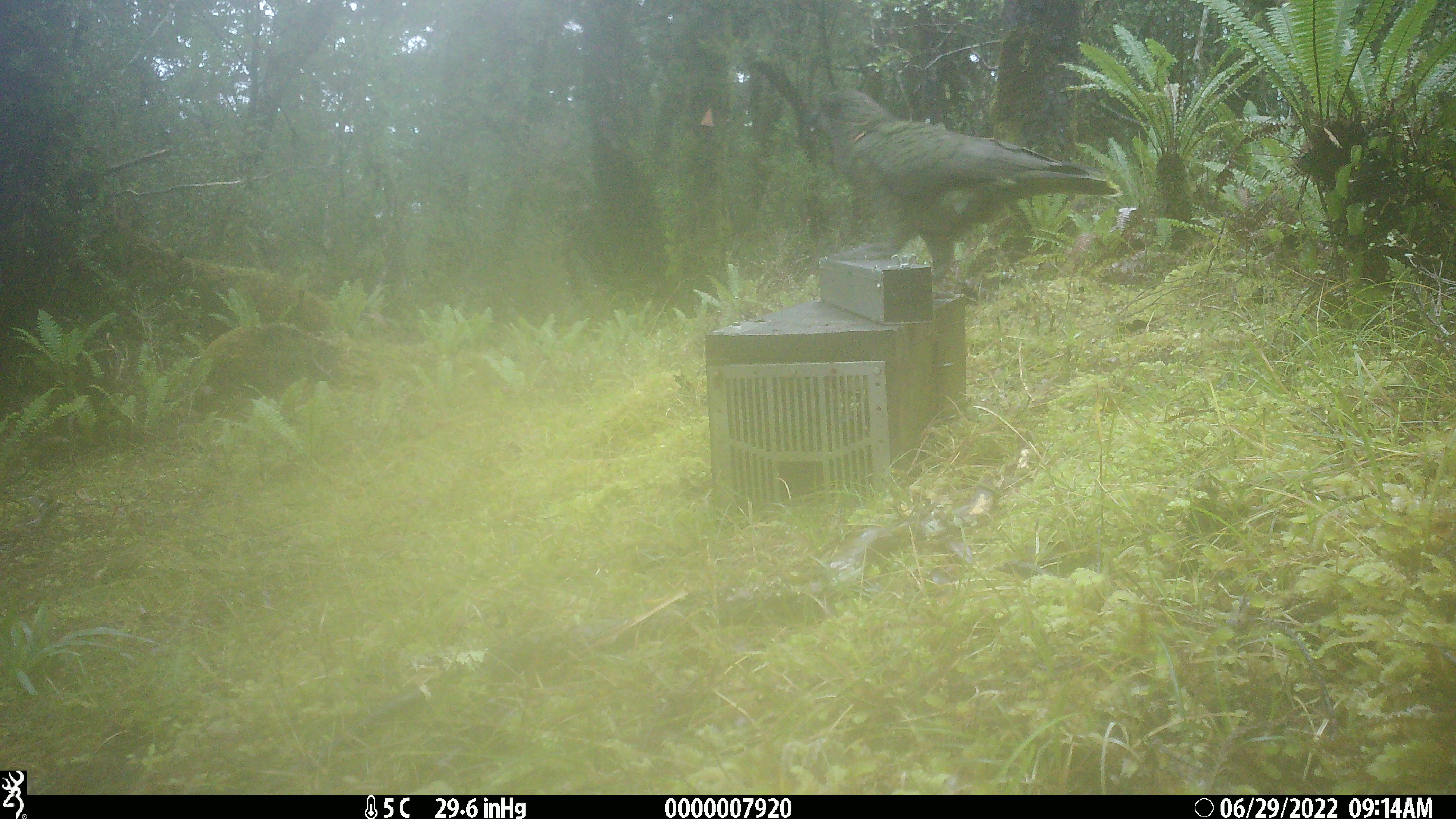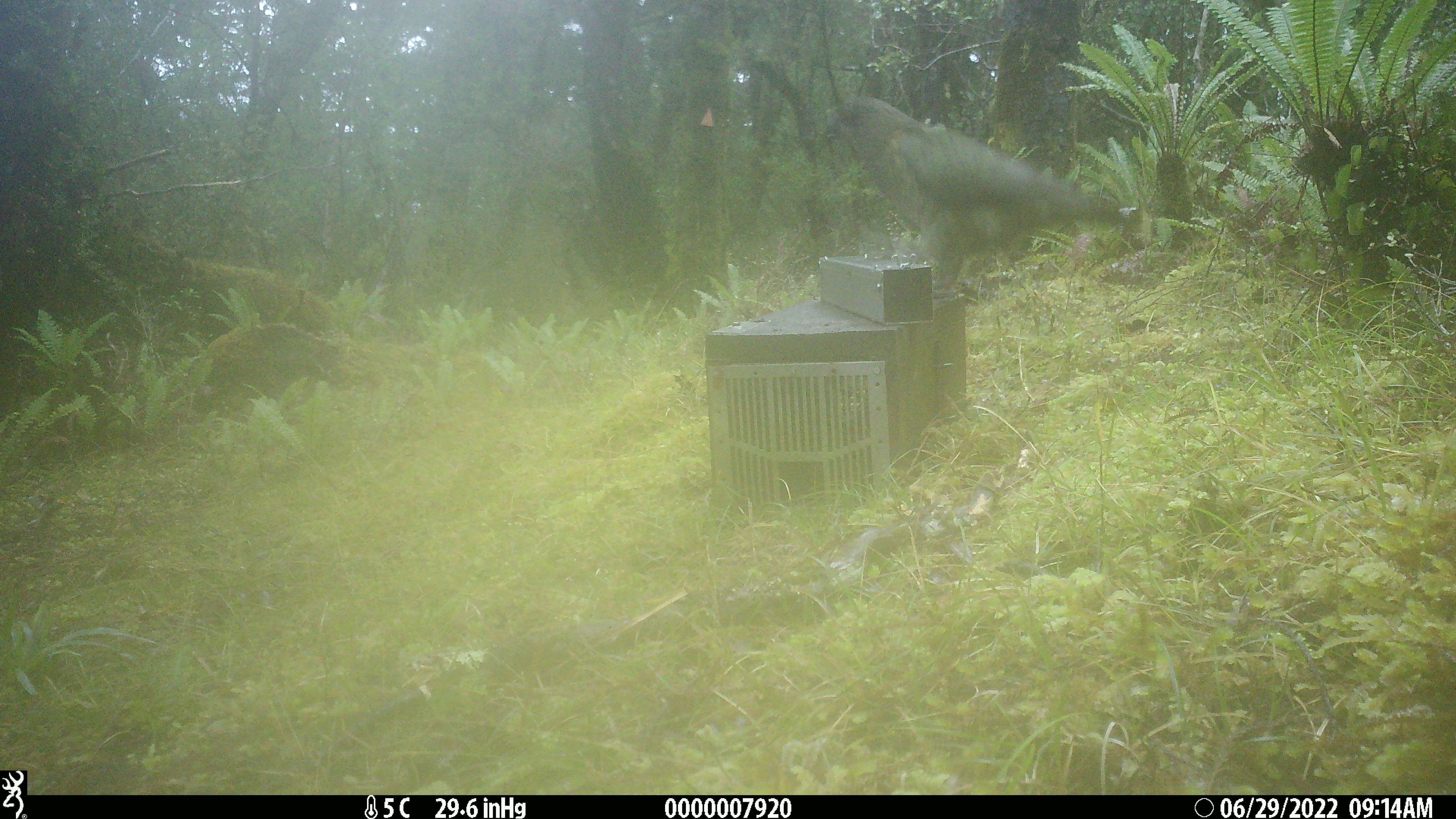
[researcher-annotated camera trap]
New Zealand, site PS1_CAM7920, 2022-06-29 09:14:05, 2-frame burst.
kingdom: Animalia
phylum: Chordata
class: Aves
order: Psittaciformes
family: Strigopidae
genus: Nestor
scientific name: Nestor notabilis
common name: kea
Kea (Nestor notabilis).